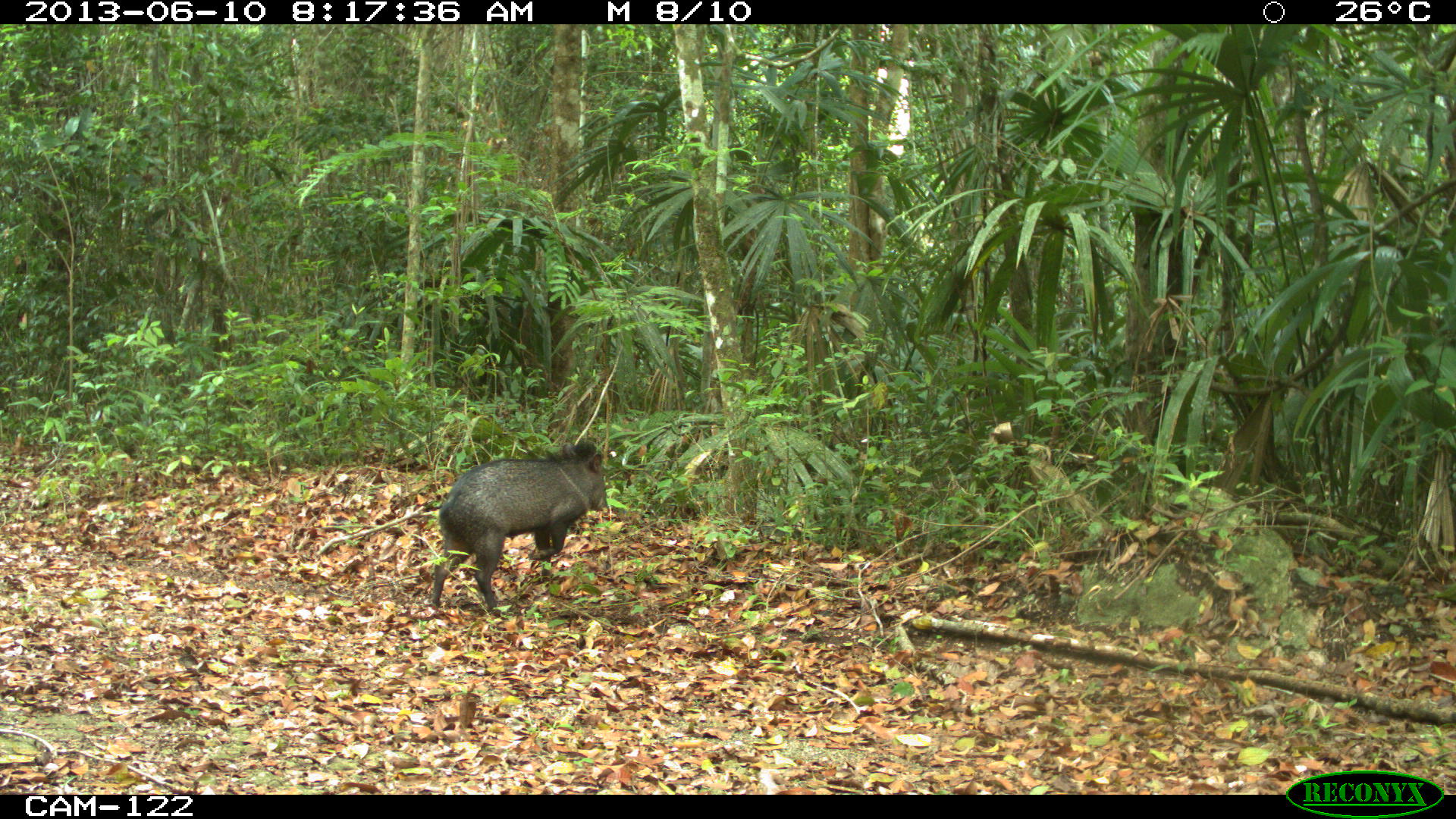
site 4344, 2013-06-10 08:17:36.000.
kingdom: Animalia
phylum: Chordata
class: Mammalia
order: Artiodactyla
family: Tayassuidae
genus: Pecari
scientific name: Pecari tajacu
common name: collared peccary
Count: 1.